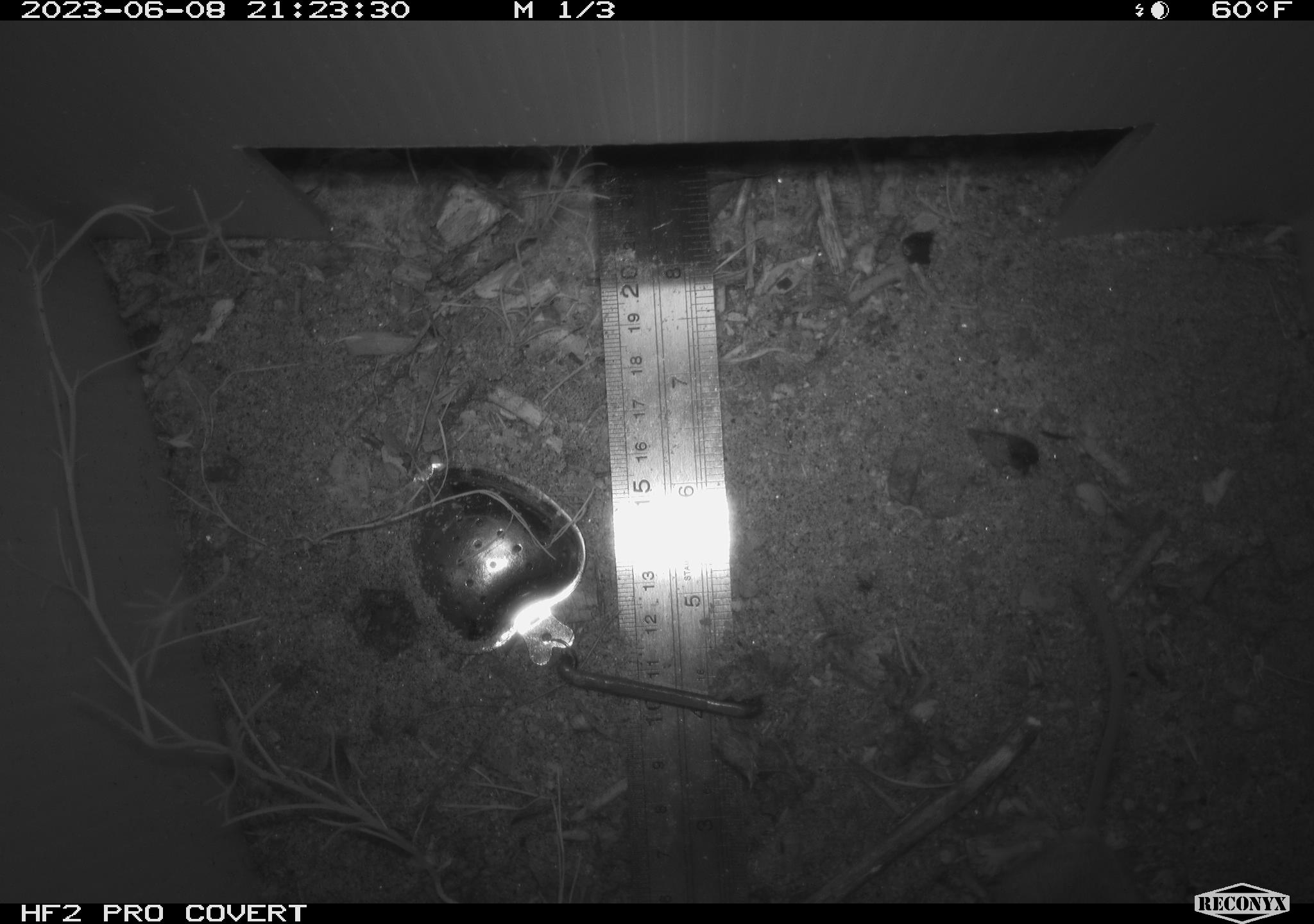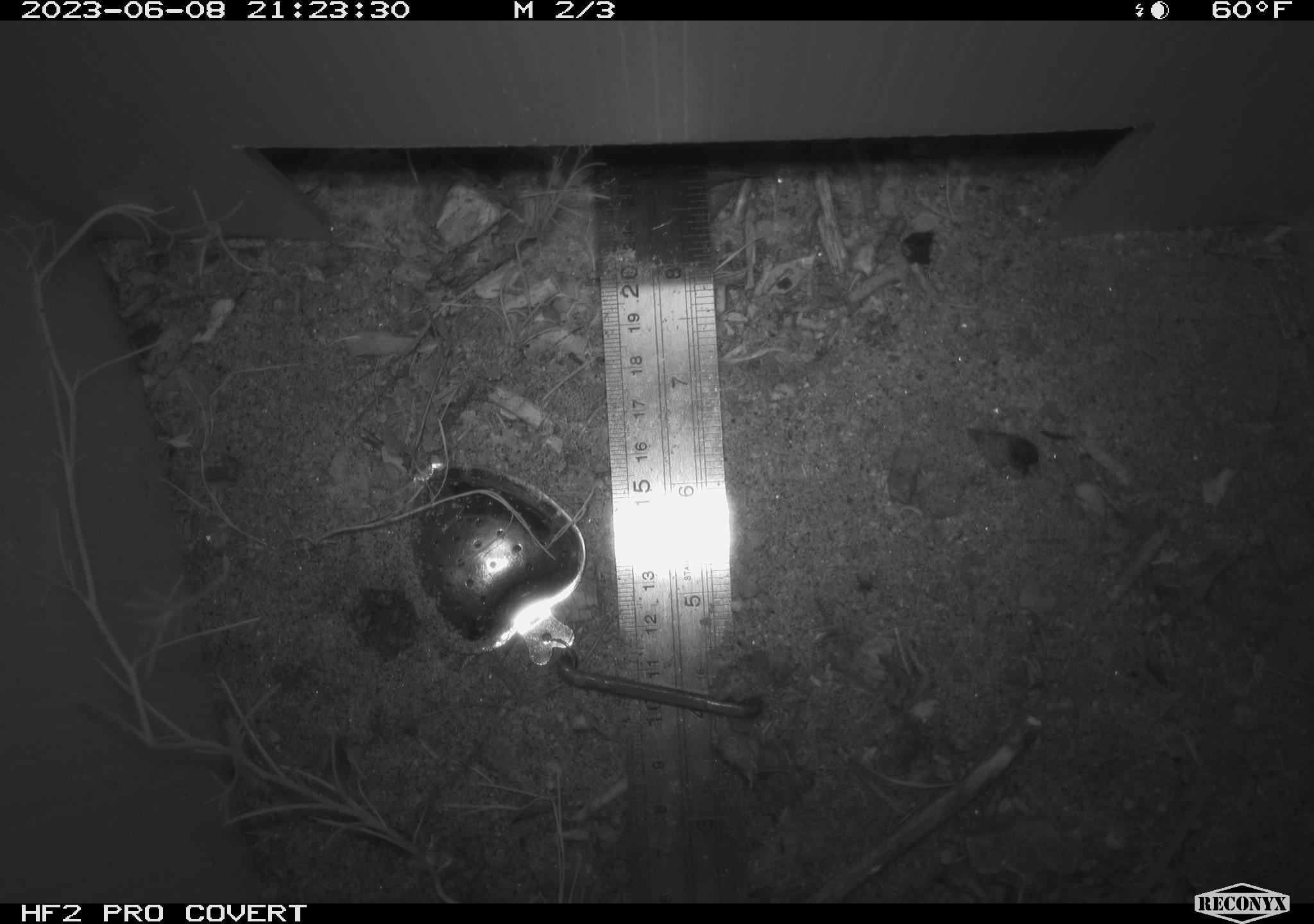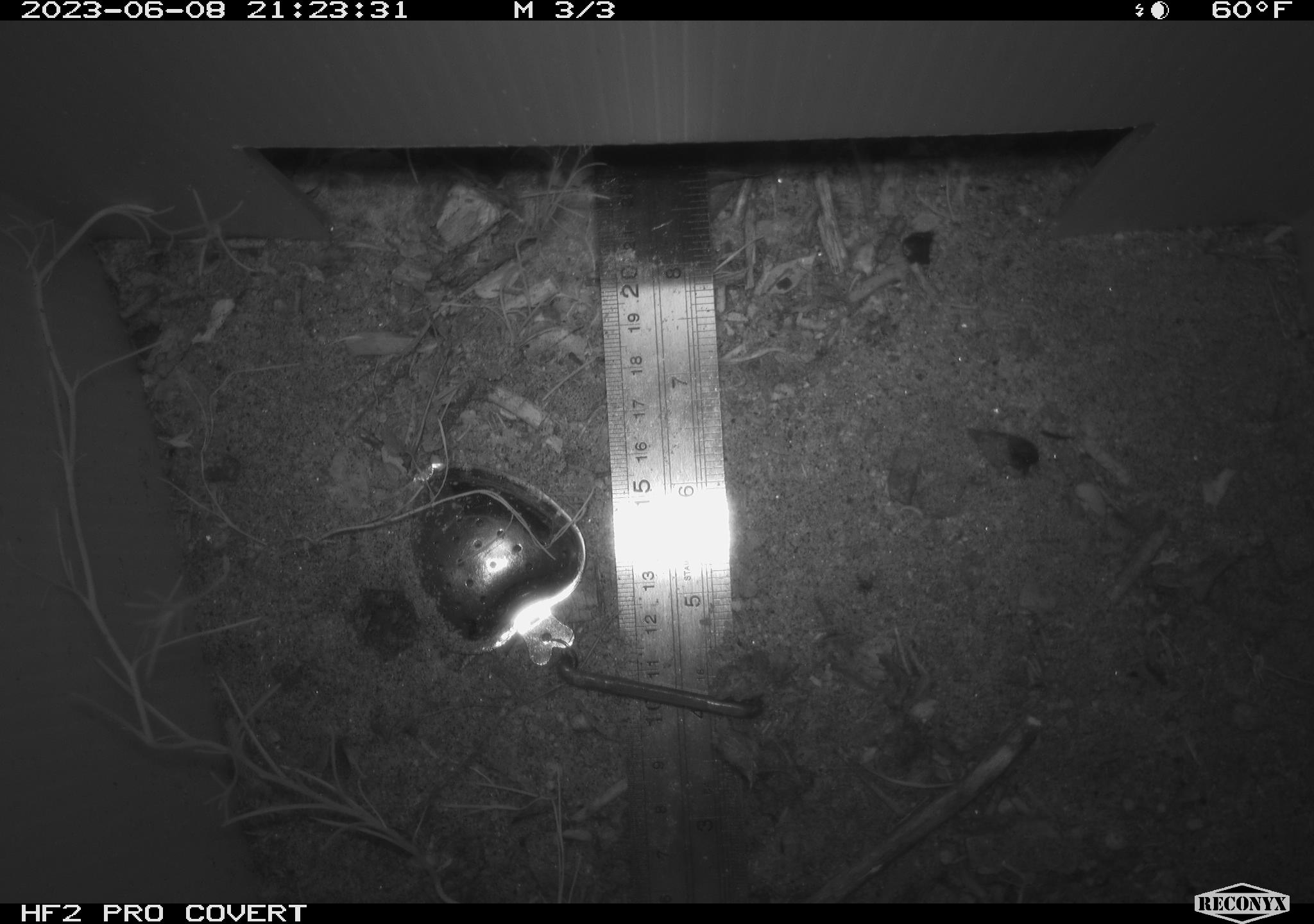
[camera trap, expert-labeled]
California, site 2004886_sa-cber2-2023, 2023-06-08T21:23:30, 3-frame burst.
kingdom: Animalia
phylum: Chordata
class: Mammalia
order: Rodentia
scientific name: Rodentia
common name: mouse species